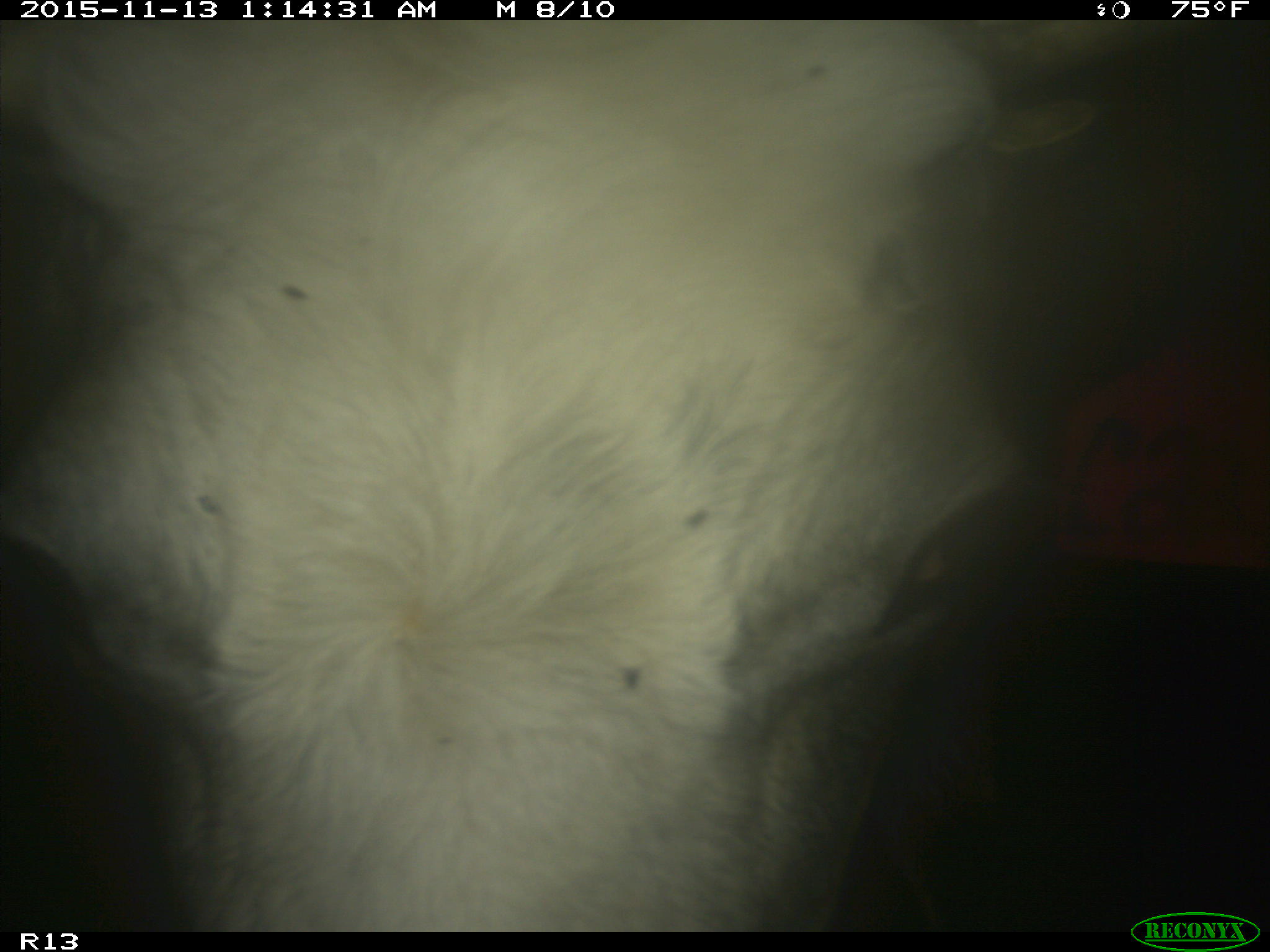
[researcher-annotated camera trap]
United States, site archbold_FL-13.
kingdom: Animalia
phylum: Chordata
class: Mammalia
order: Artiodactyla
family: Bovidae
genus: Bos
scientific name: Bos taurus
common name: domestic cow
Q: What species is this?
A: Bos taurus (domestic cow).